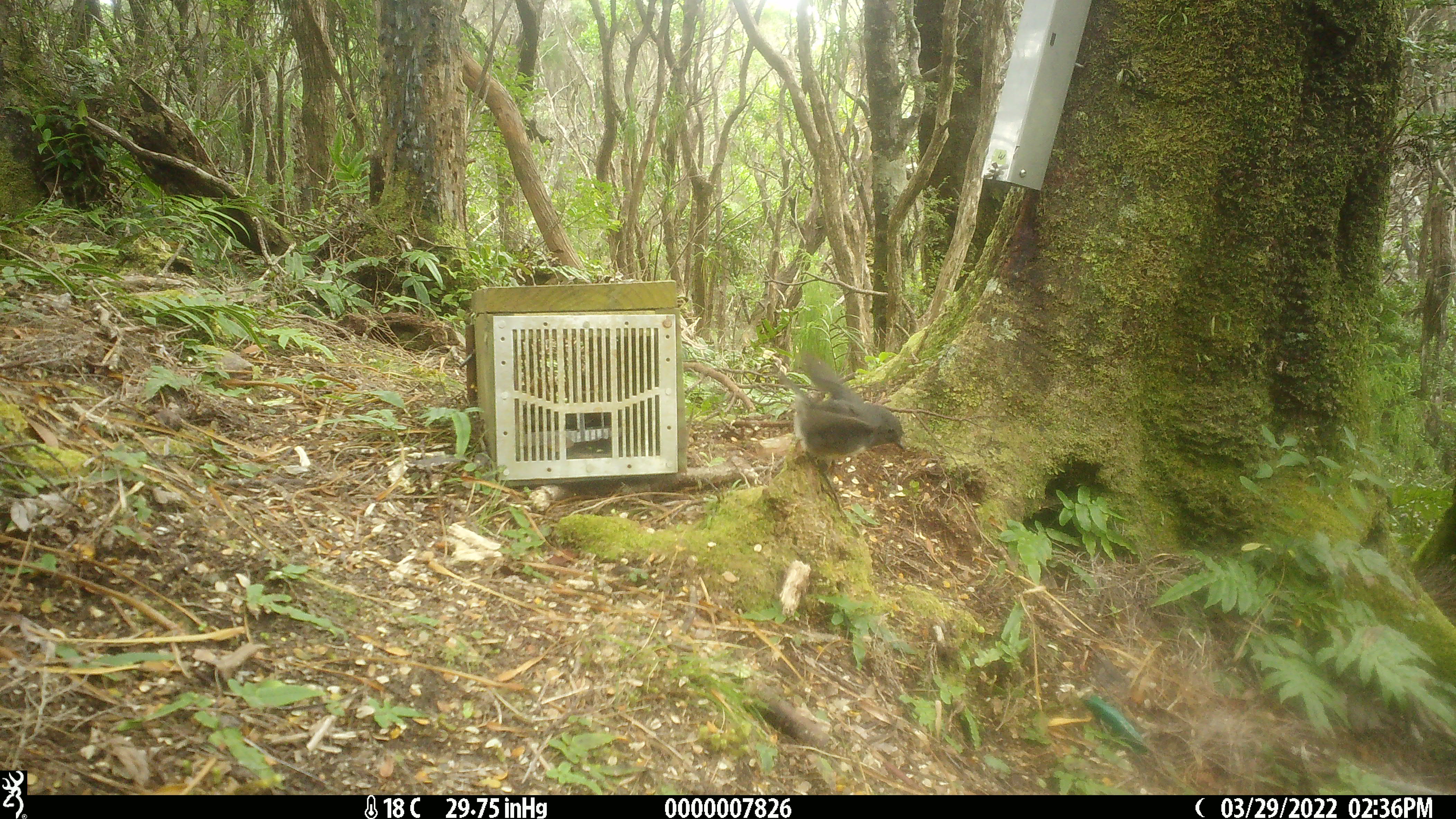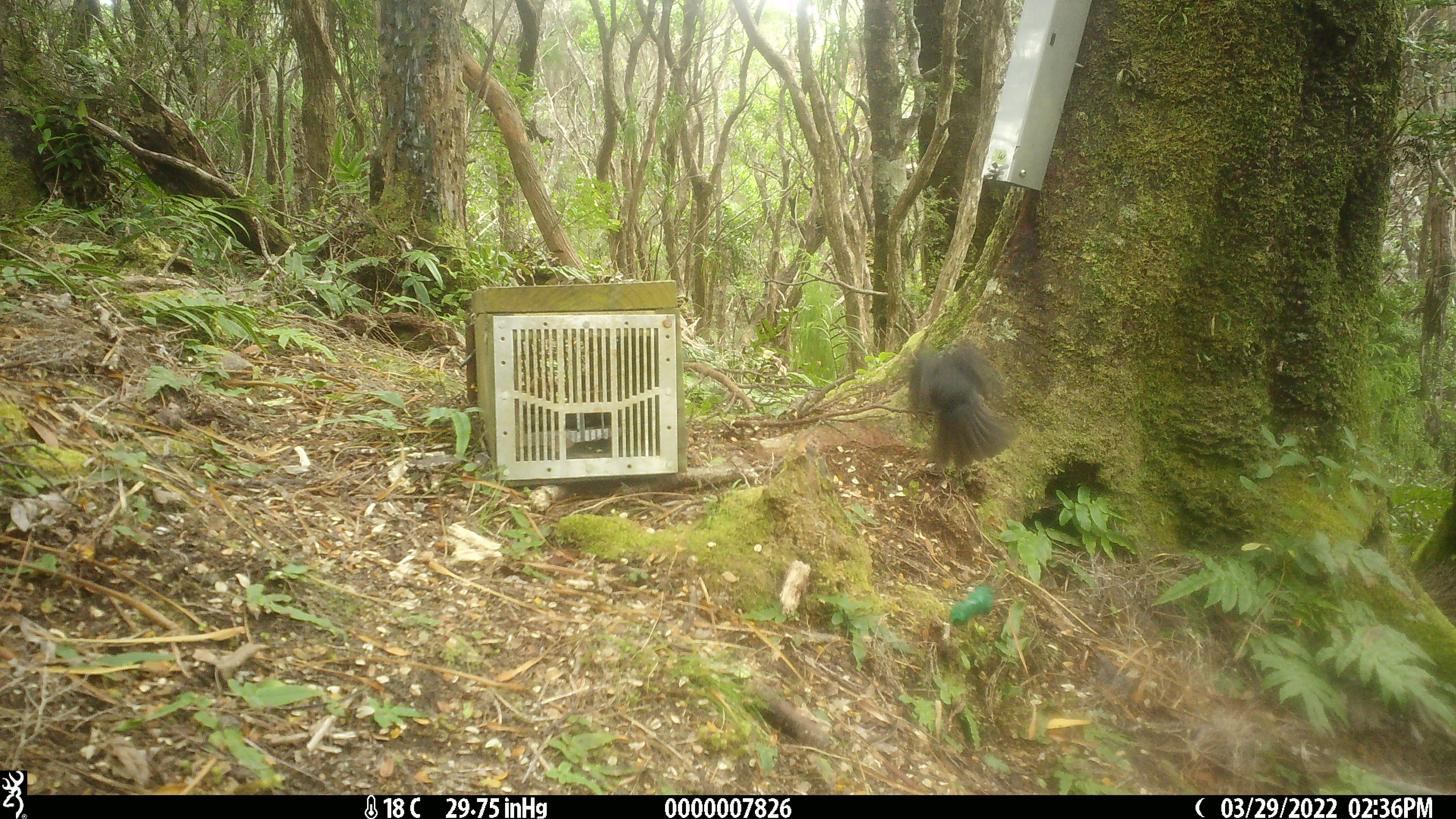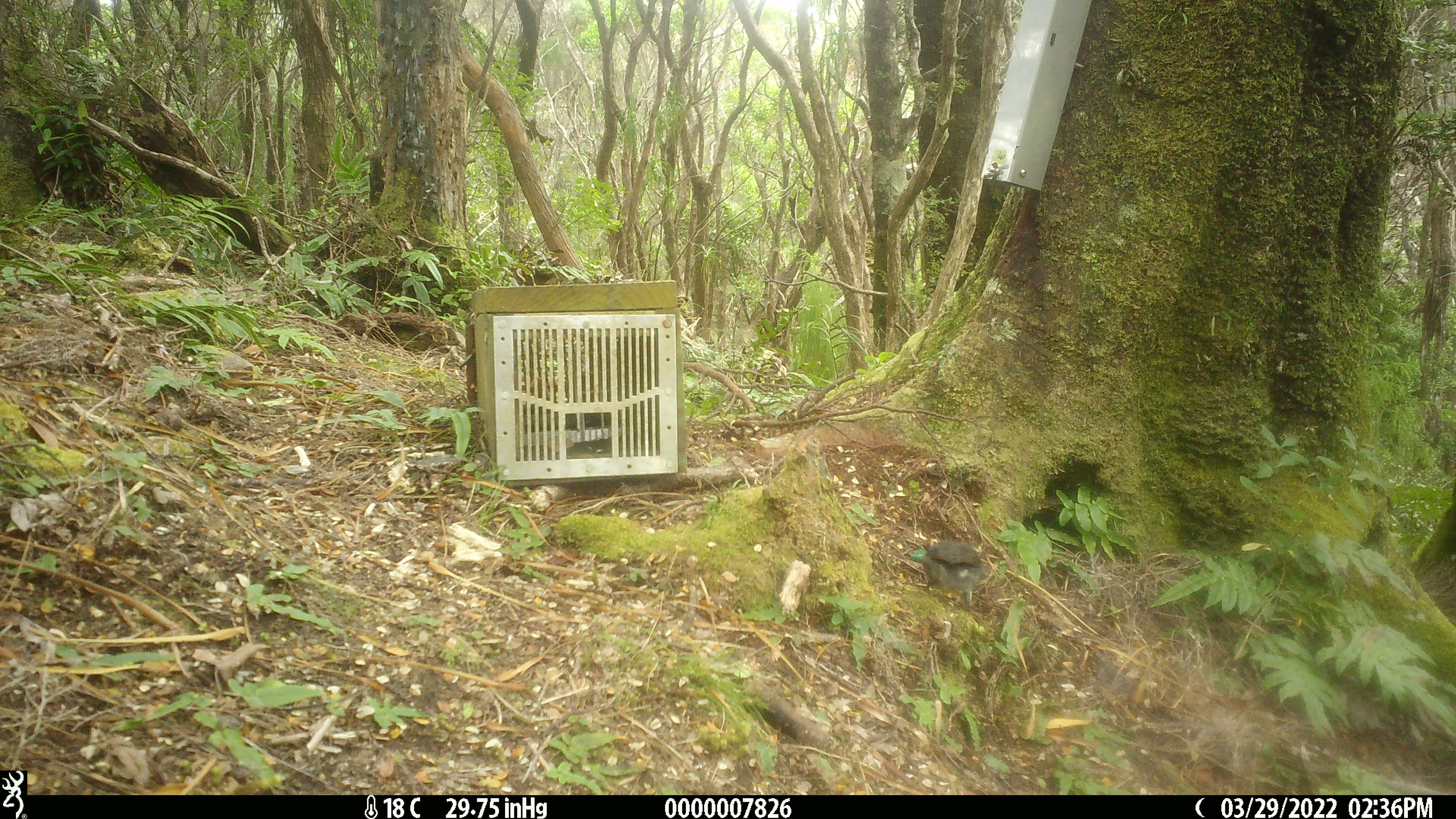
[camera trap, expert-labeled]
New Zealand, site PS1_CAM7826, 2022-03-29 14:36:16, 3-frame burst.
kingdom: Animalia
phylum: Chordata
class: Aves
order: Passeriformes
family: Petroicidae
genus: Petroica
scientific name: Petroica australis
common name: new zealand robin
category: robin